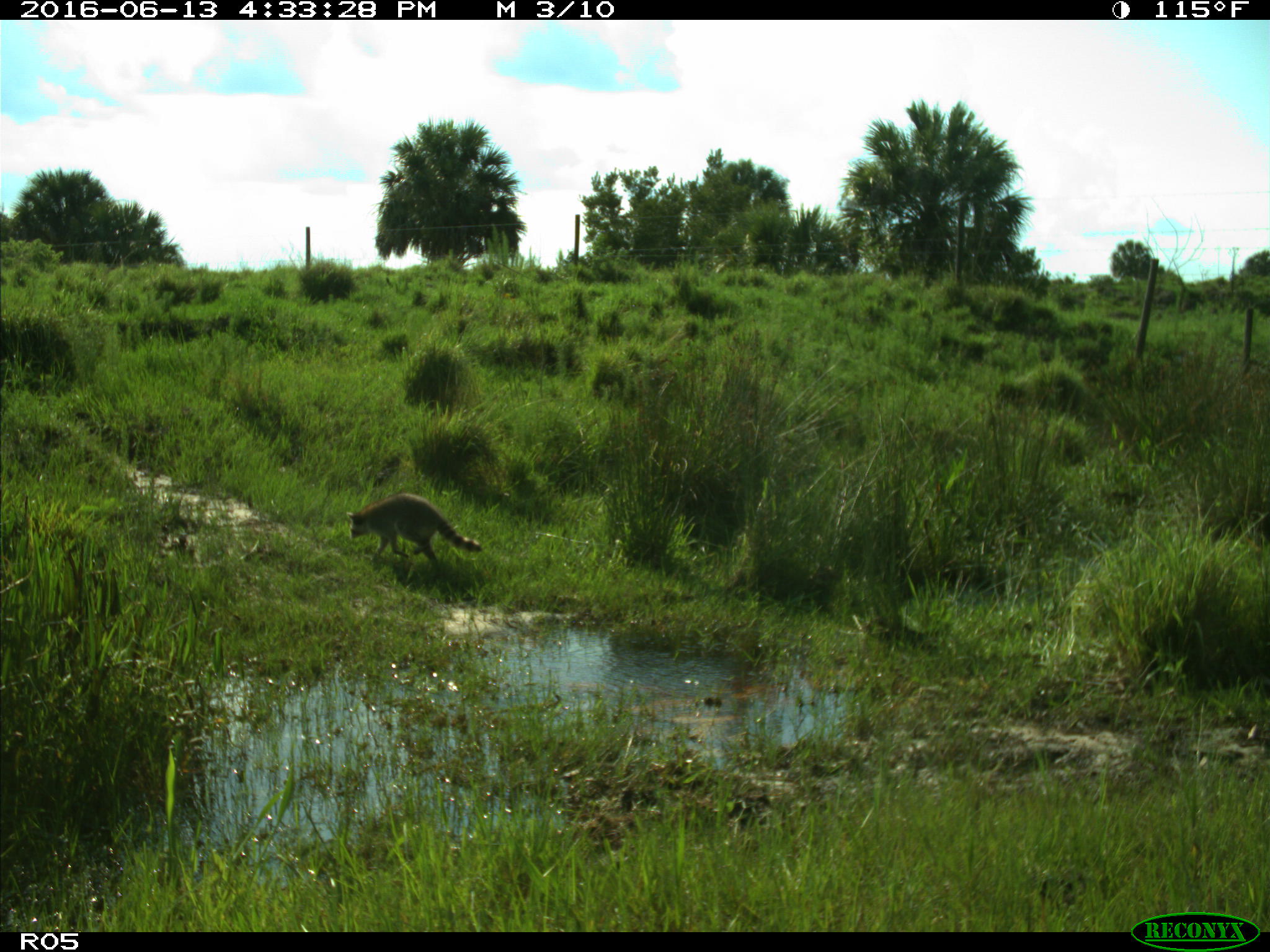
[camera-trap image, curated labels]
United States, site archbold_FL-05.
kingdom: Animalia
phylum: Chordata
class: Mammalia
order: Carnivora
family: Procyonidae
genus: Procyon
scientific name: Procyon lotor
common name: common raccoon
Procyon lotor (common raccoon).